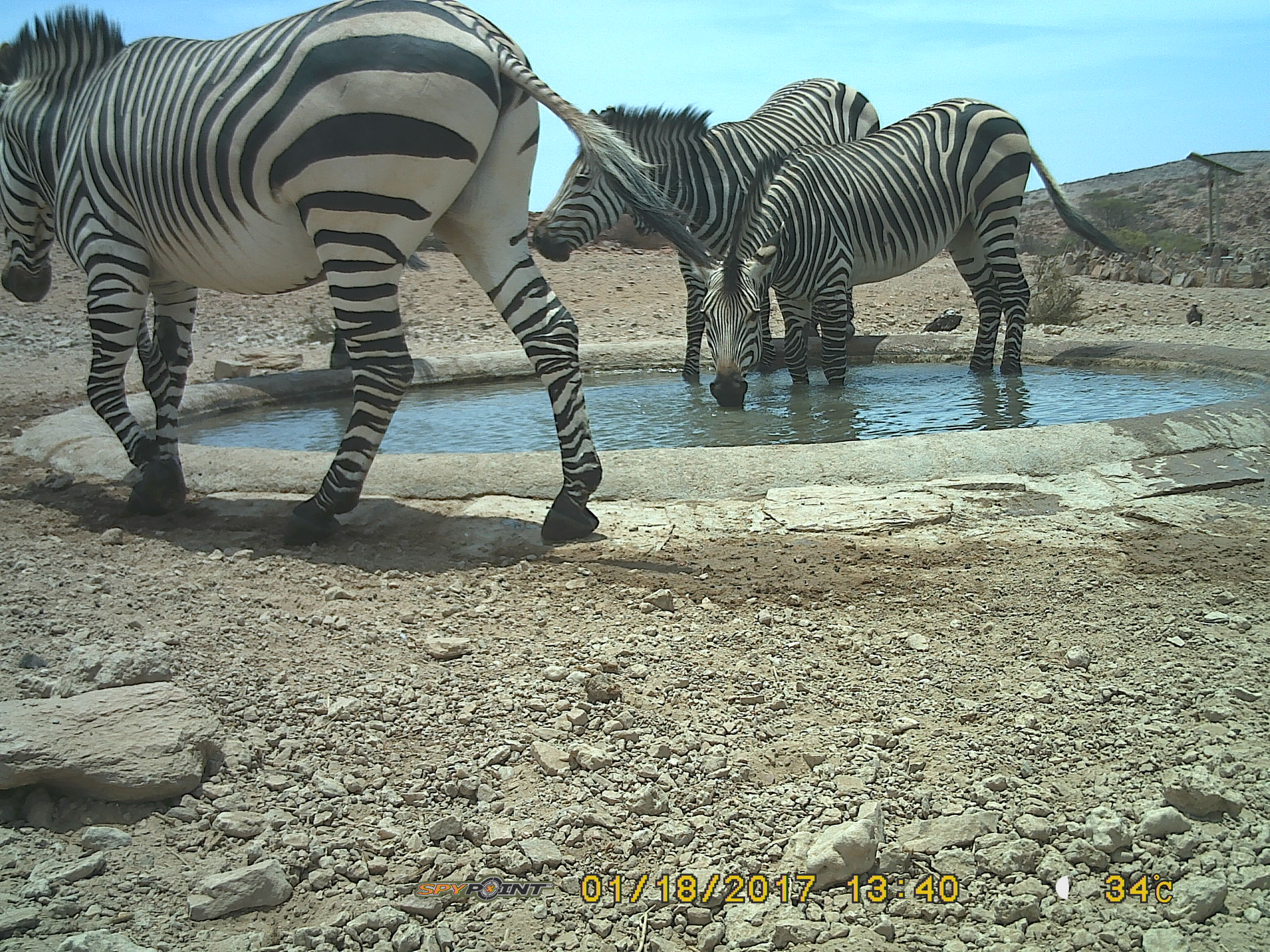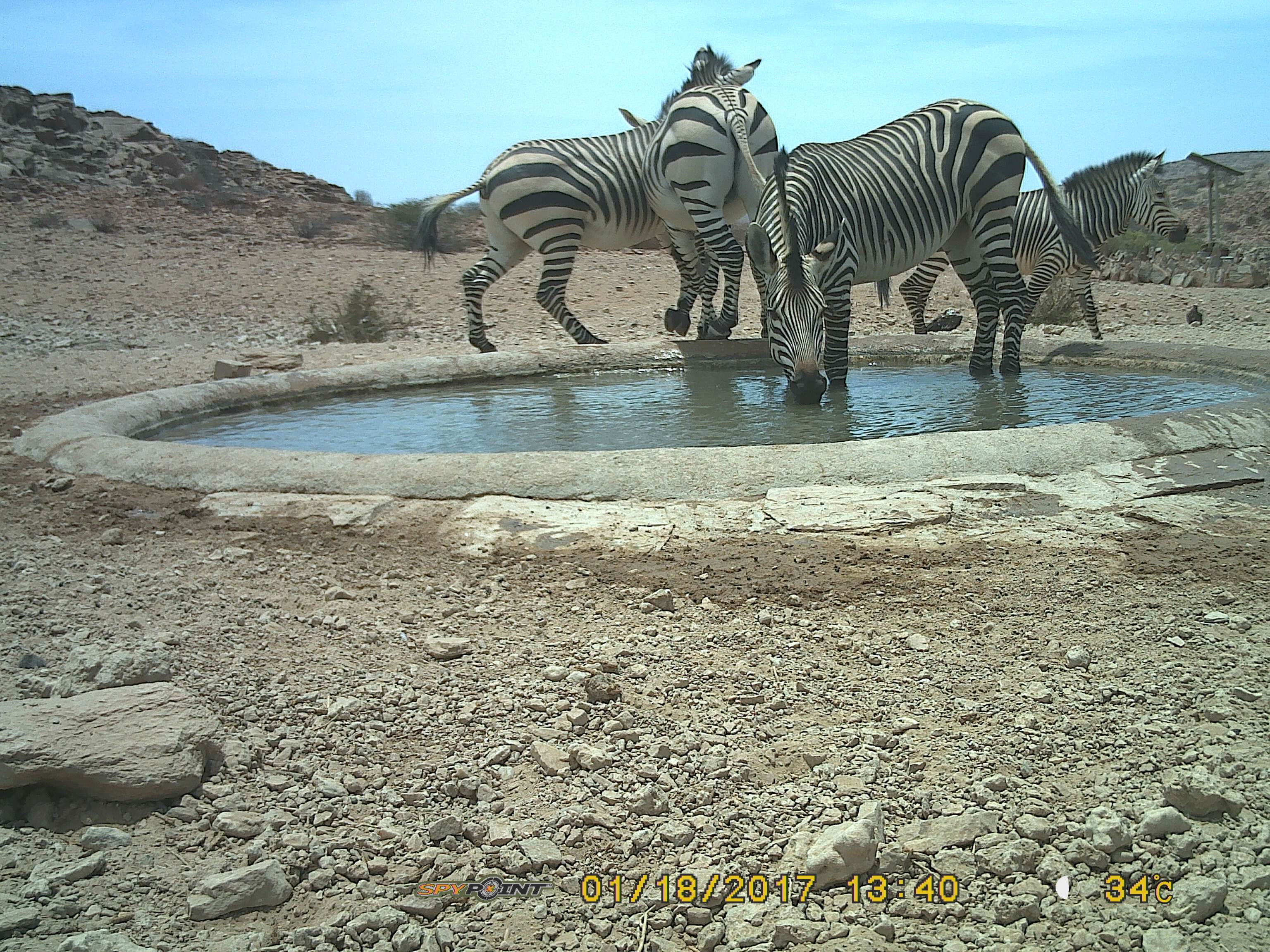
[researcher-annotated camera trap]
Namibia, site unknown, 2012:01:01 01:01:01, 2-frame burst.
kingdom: Animalia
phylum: Chordata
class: Mammalia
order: Perissodactyla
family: Equidae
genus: Equus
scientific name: Equus zebra hartmannae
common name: hartmann's mountain zebra